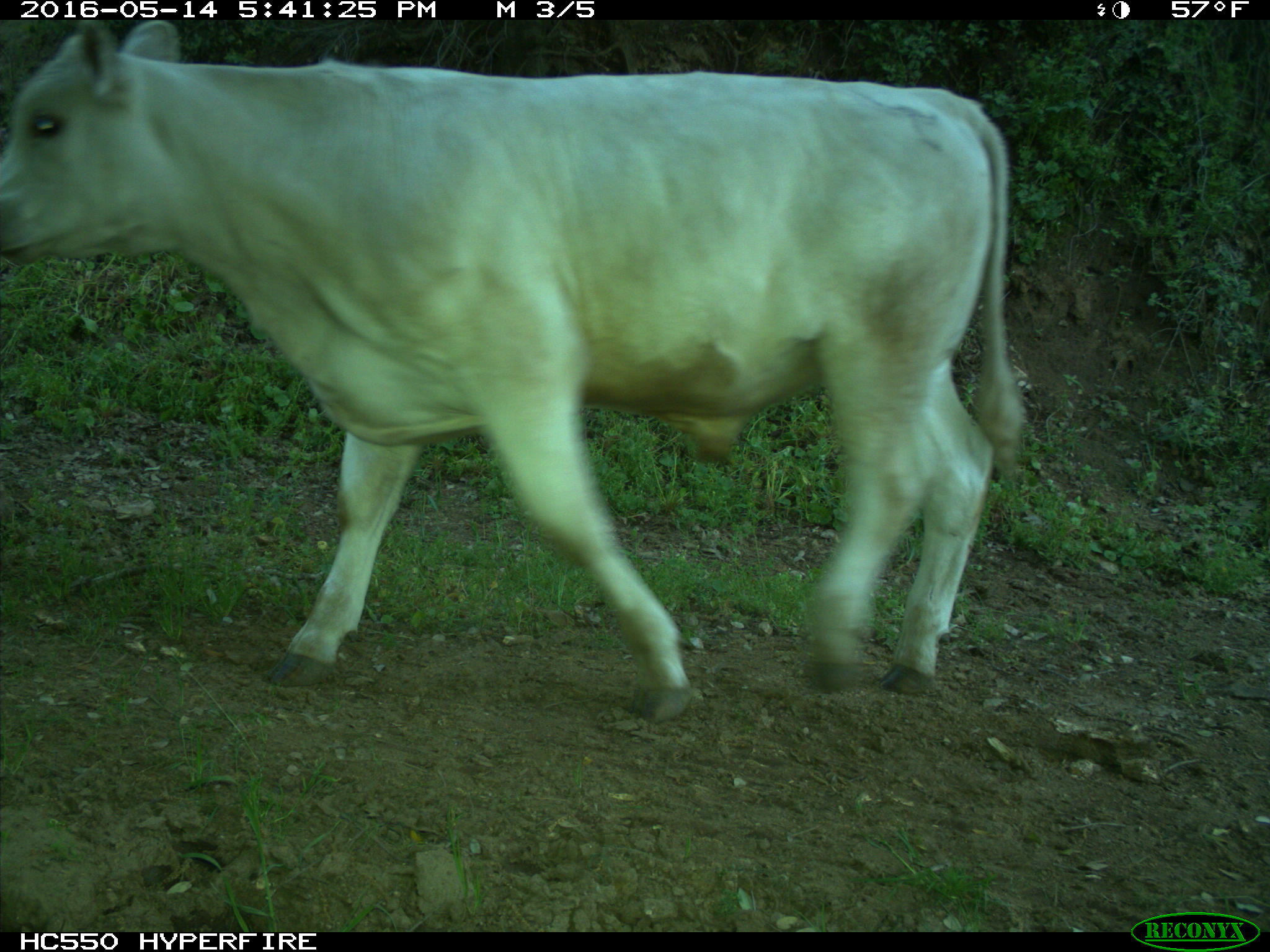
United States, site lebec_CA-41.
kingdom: Animalia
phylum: Chordata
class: Mammalia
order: Artiodactyla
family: Bovidae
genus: Bos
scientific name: Bos taurus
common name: domestic cow